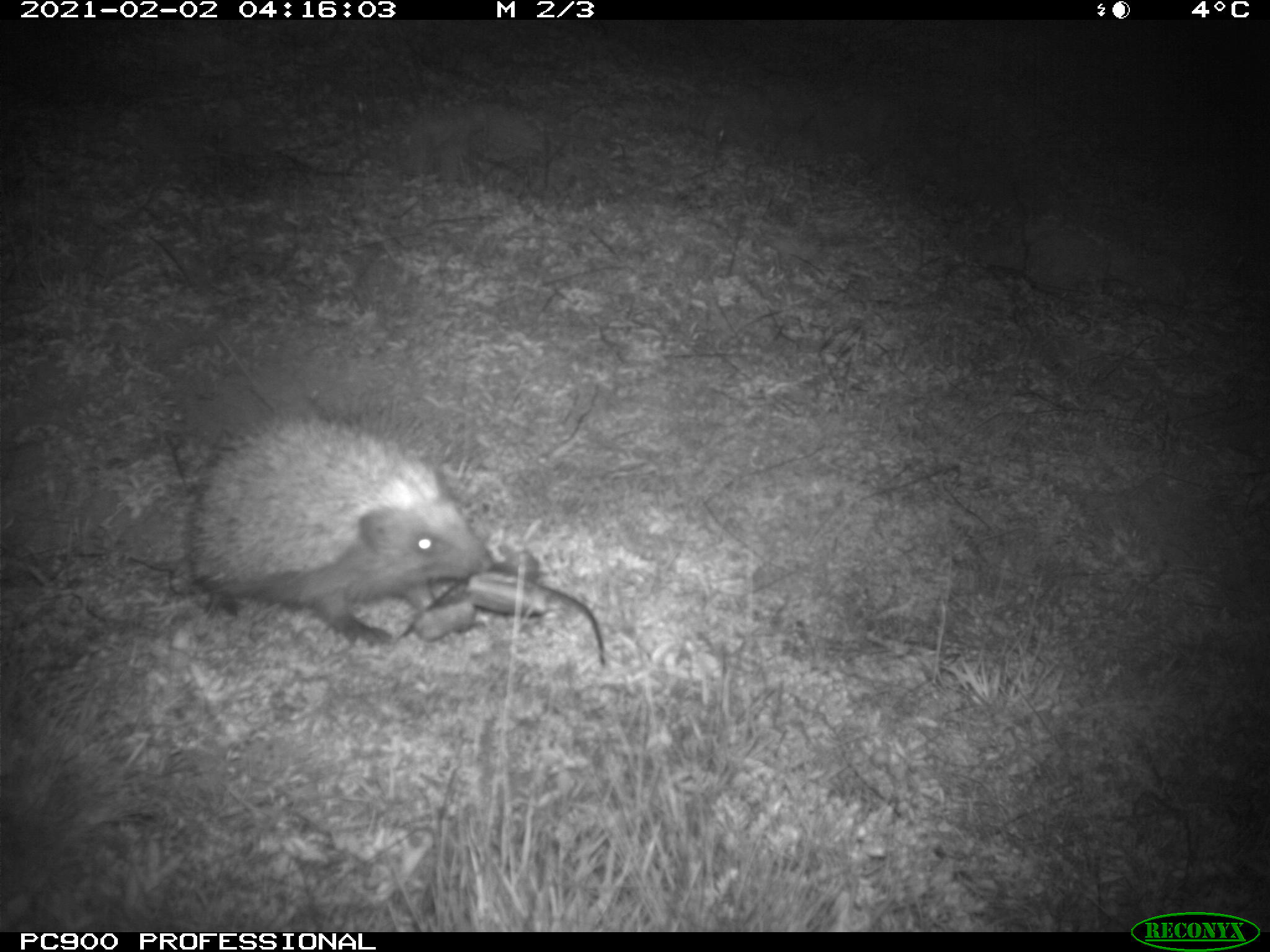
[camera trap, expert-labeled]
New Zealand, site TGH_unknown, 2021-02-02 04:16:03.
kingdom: Animalia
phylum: Chordata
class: Mammalia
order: Eulipotyphla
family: Erinaceidae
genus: Erinaceus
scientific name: Erinaceus europaeus europaeus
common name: european hedgehog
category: hedgehog